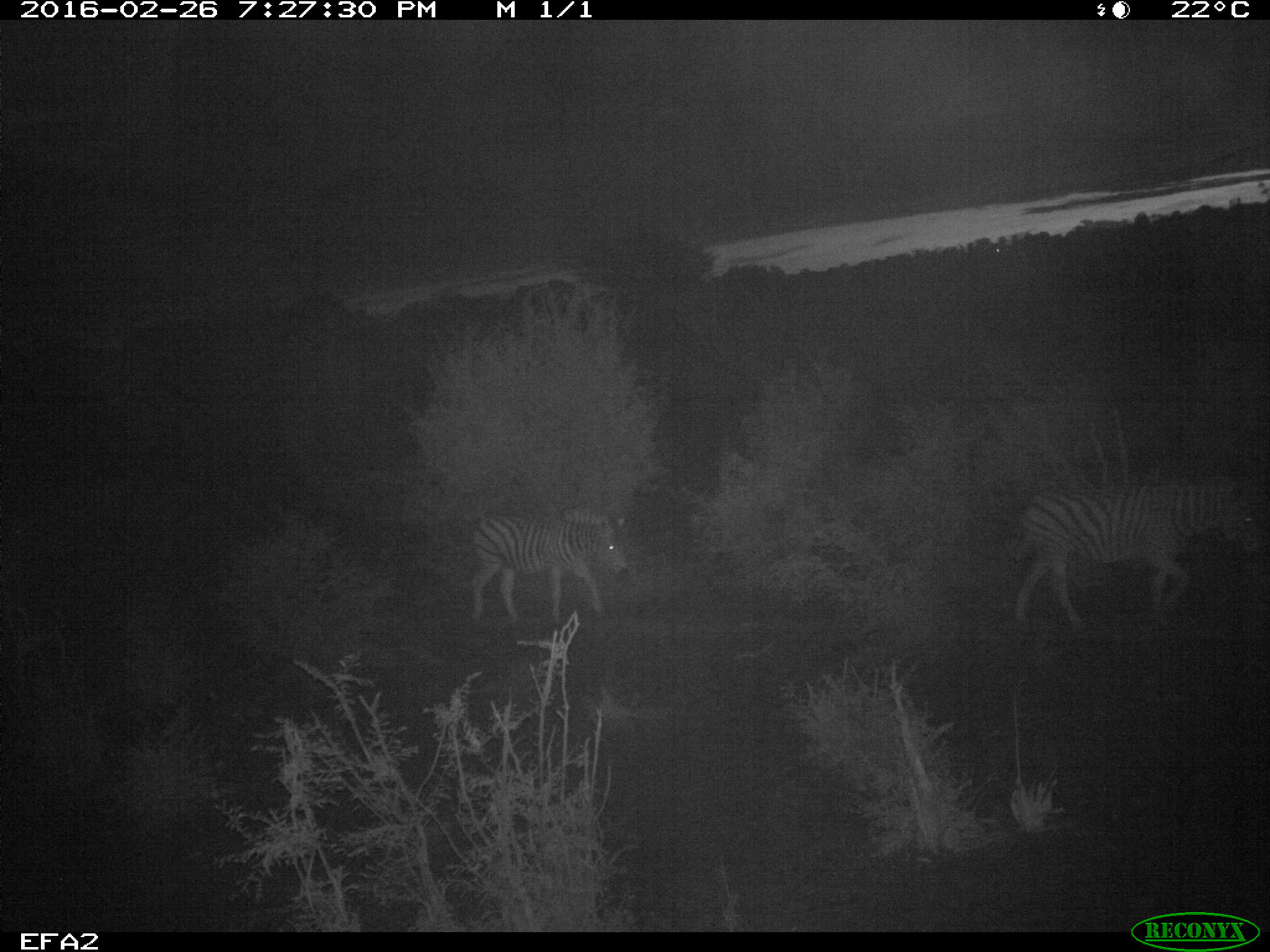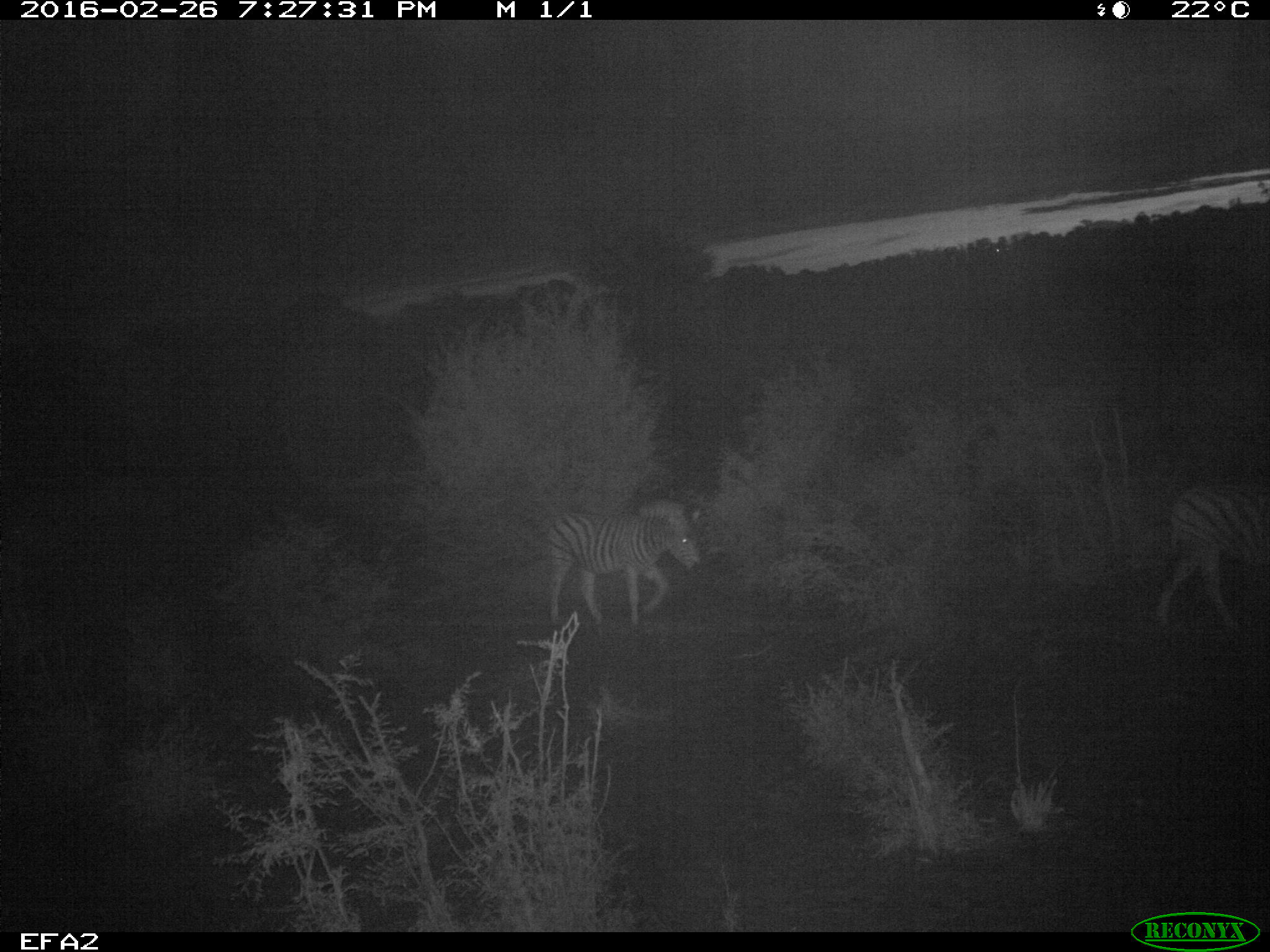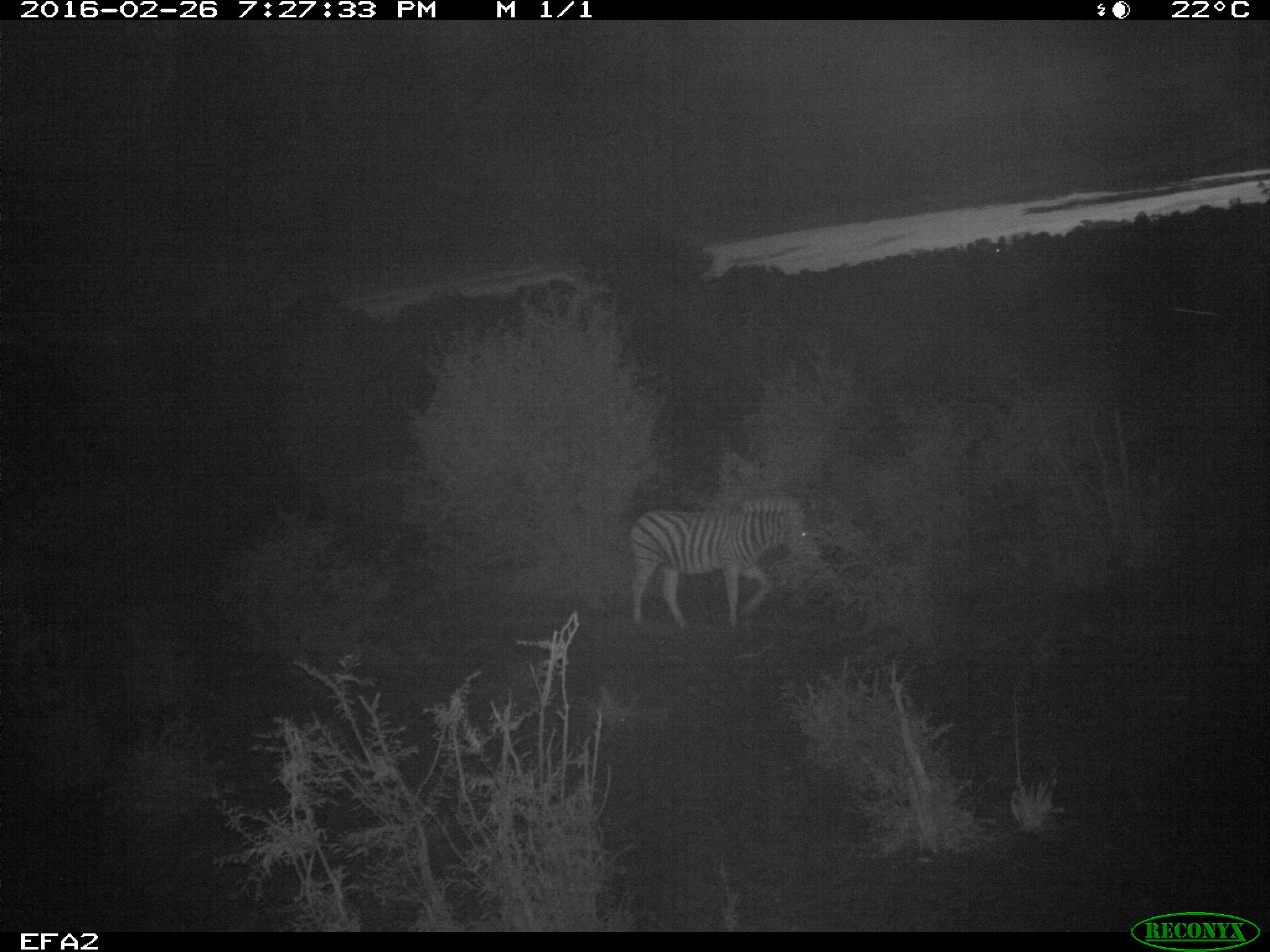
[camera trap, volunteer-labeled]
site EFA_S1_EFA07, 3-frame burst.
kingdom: Animalia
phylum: Chordata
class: Mammalia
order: Perissodactyla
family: Equidae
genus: Equus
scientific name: Equus quagga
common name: plains zebra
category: zebraplains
Zebraplains (plains zebra) (Equus quagga), count 2. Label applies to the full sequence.